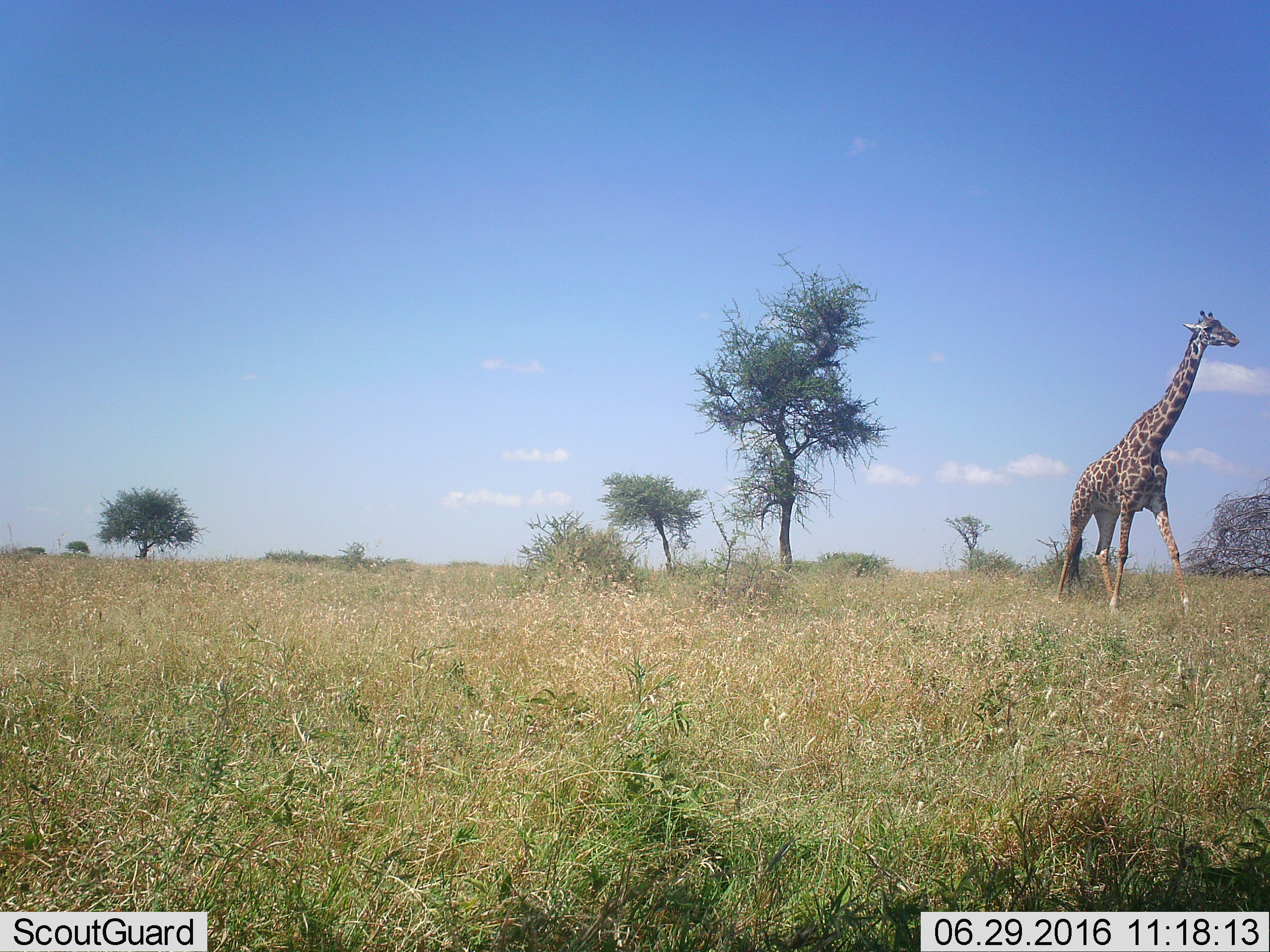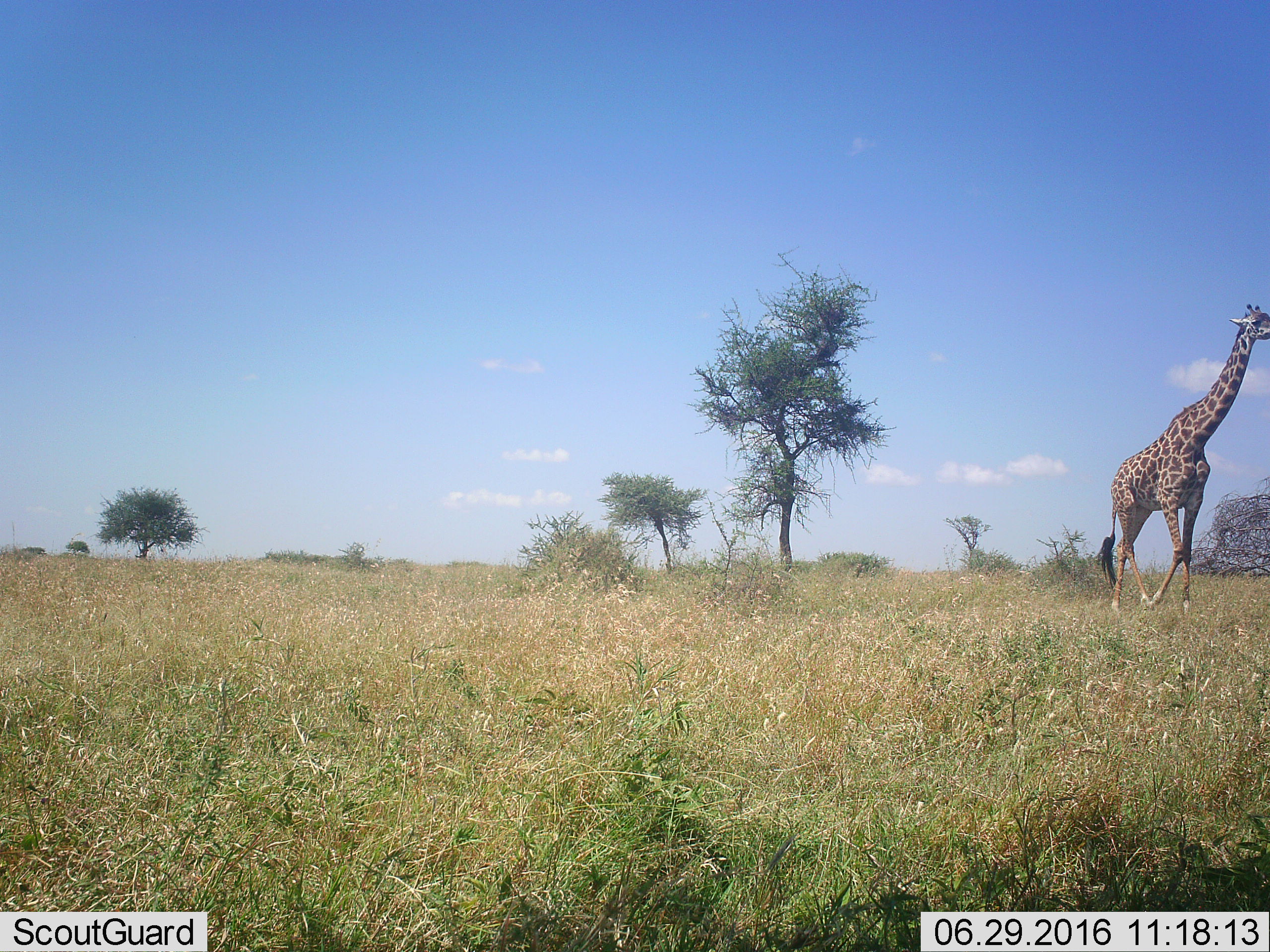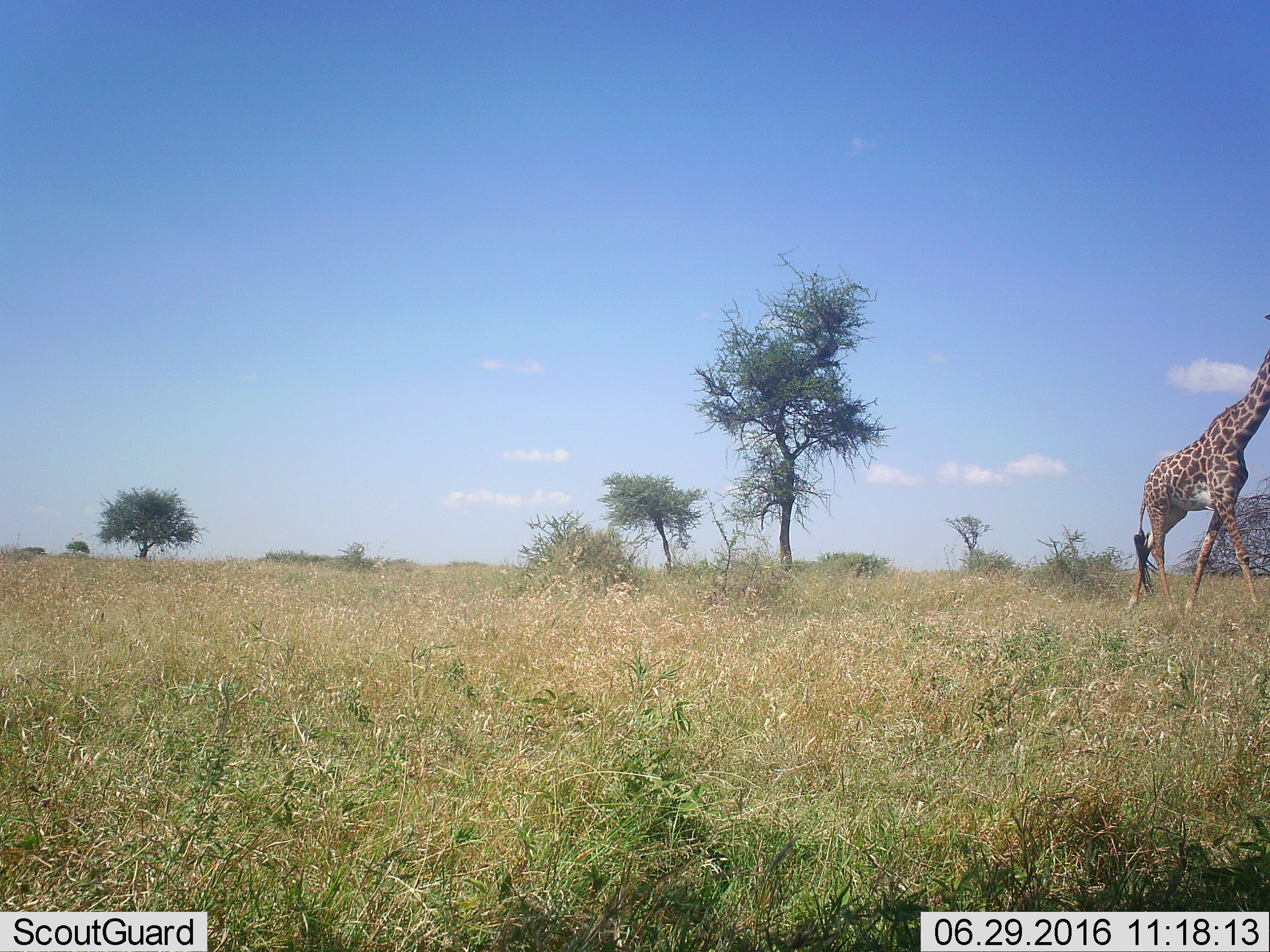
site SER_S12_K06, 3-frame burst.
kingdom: Animalia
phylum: Chordata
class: Mammalia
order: Artiodactyla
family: Giraffidae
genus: Giraffa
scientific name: Giraffa camelopardalis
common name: giraffe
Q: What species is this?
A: Giraffe (Giraffa camelopardalis).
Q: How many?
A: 1.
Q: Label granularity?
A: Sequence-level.